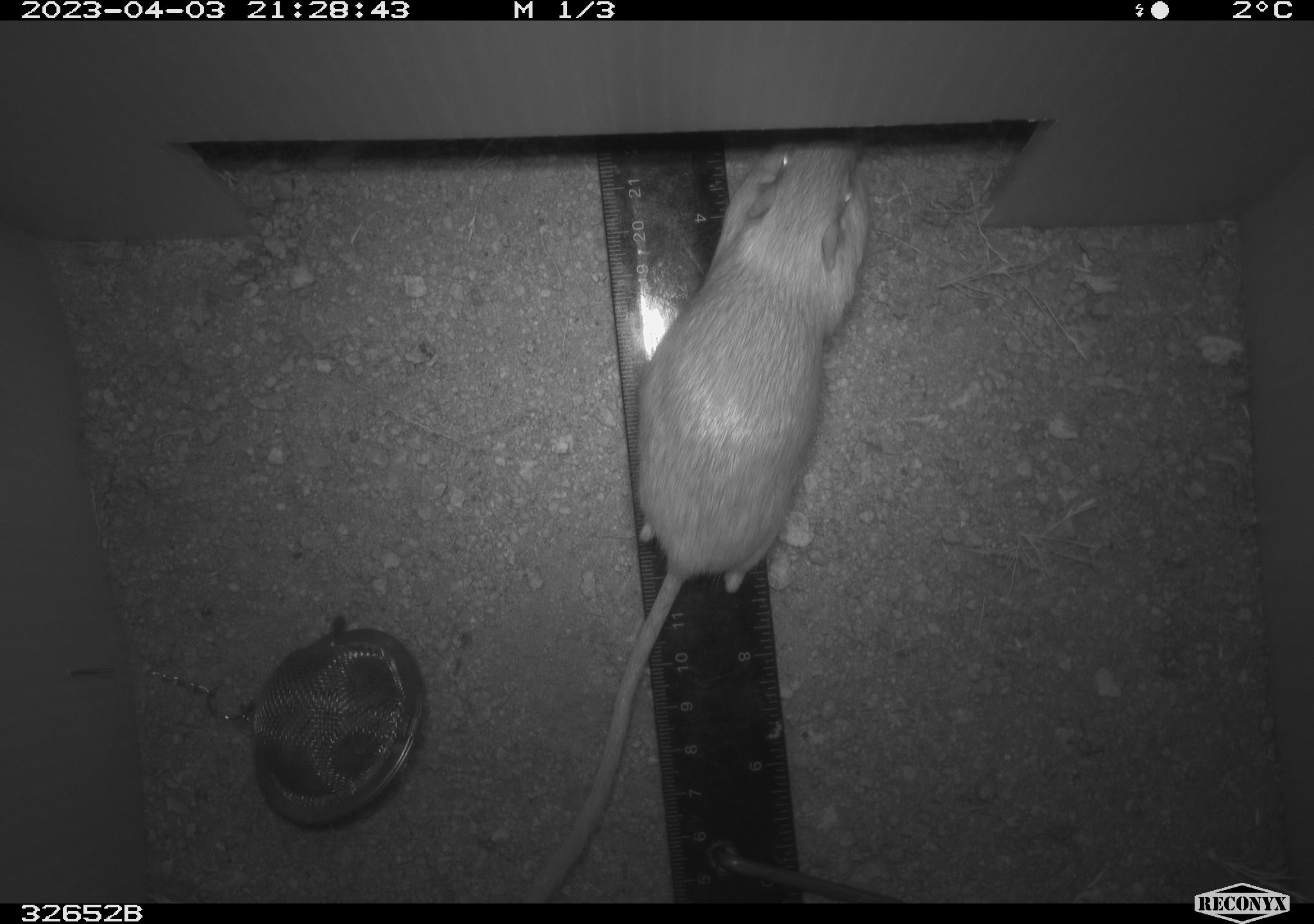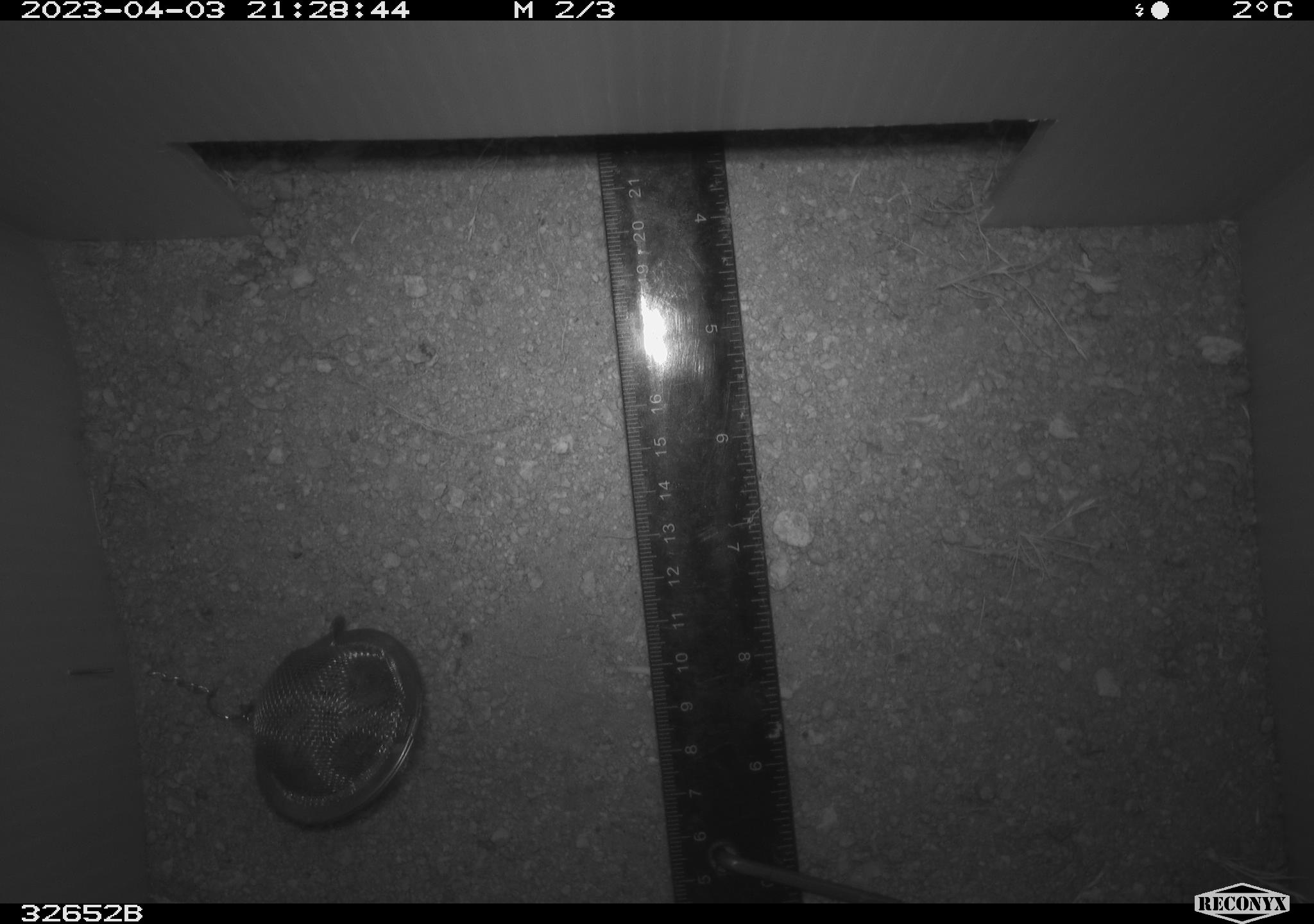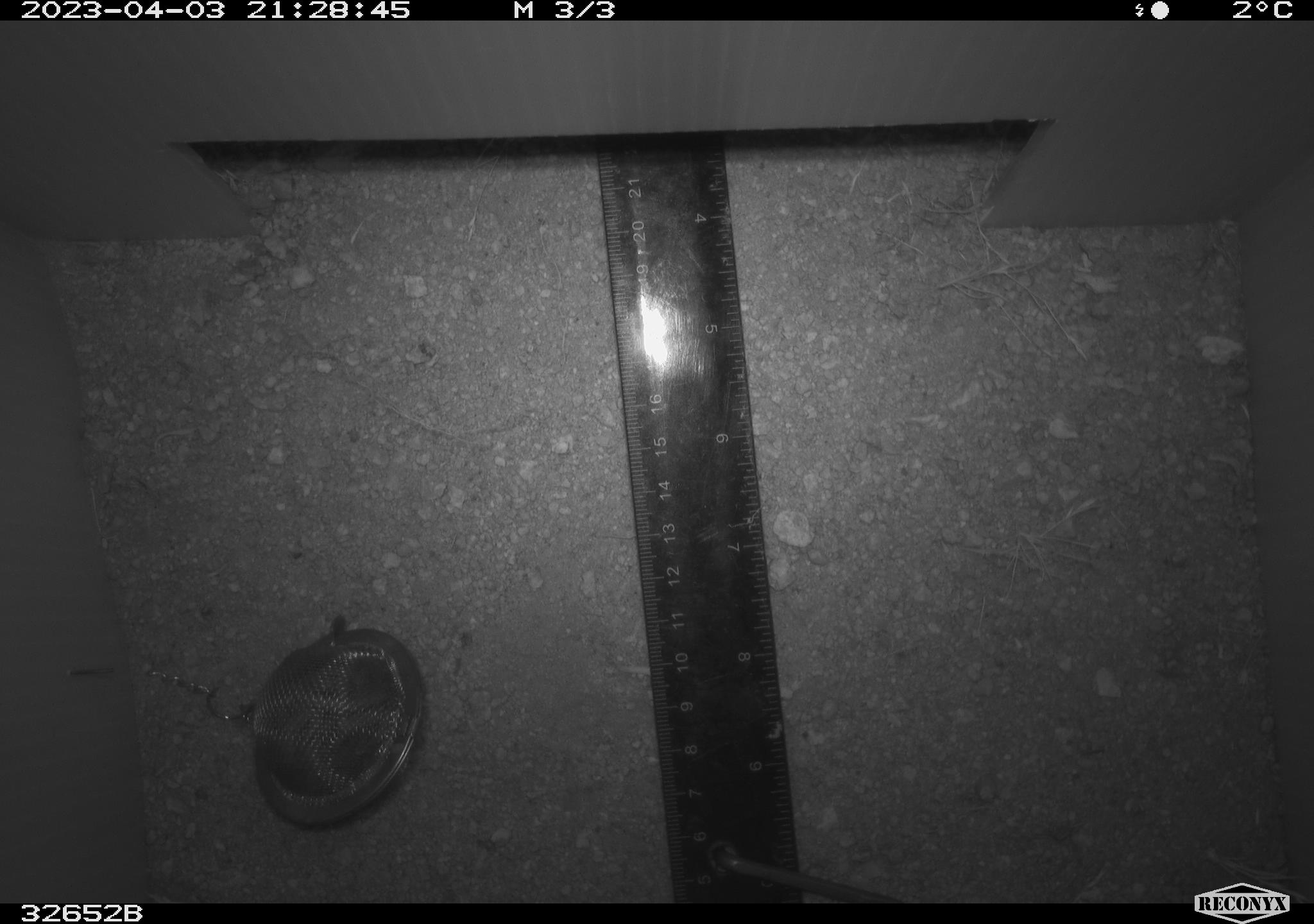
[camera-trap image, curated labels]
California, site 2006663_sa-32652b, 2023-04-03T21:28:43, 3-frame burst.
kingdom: Animalia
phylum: Chordata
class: Mammalia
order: Rodentia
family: Heteromyidae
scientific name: Heteromyidae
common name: kangaroo rats and pocket mice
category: heteromyidae family